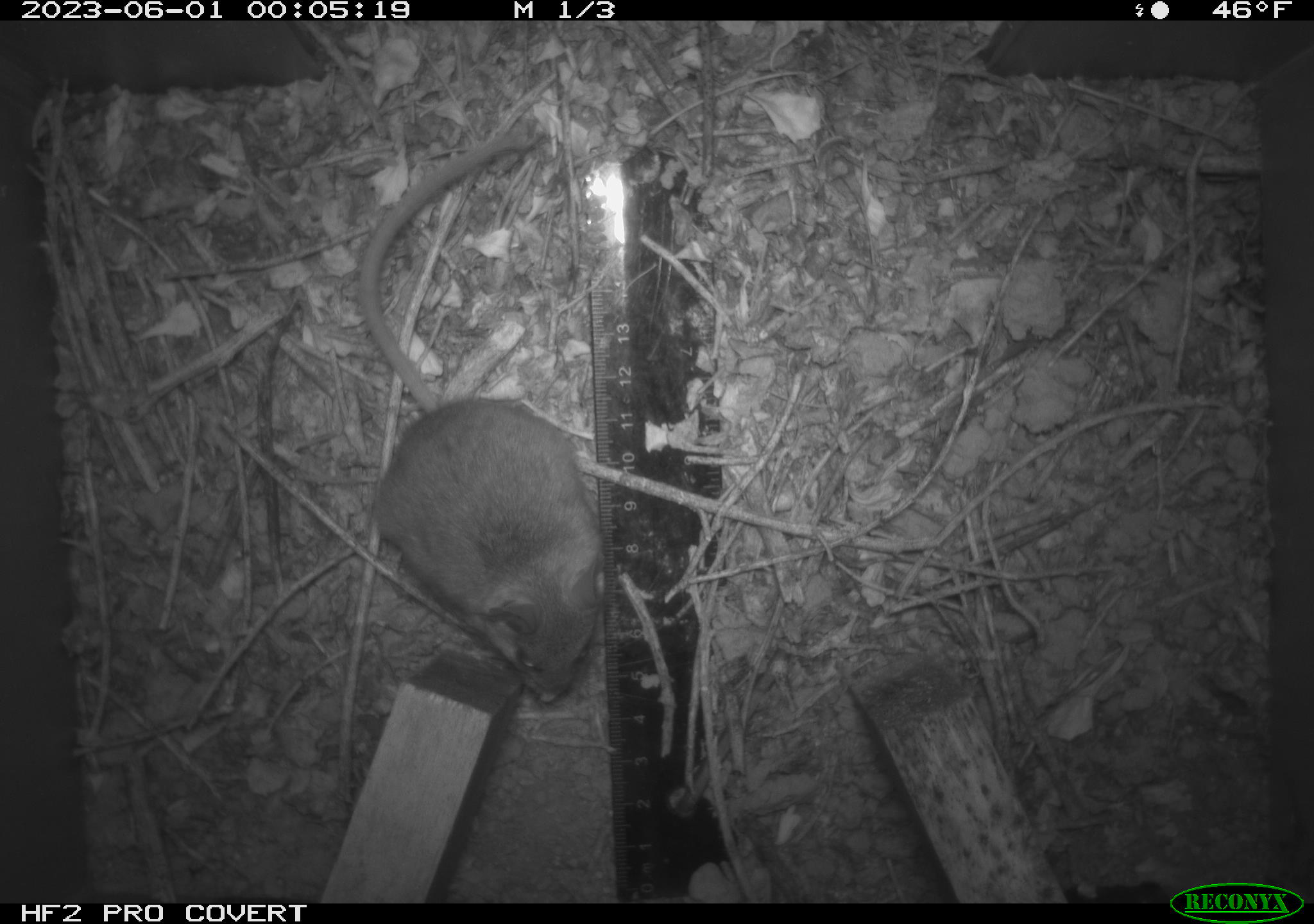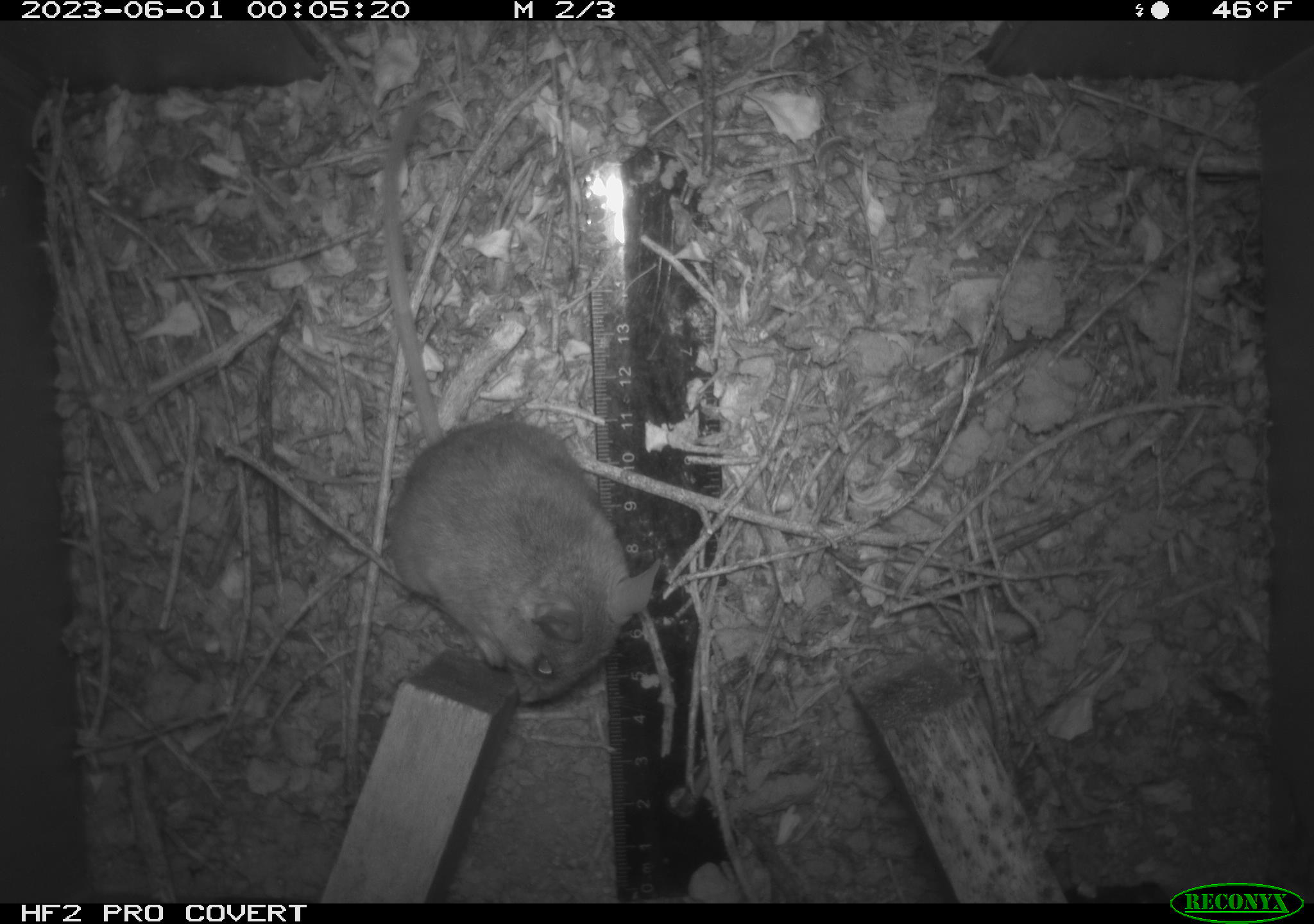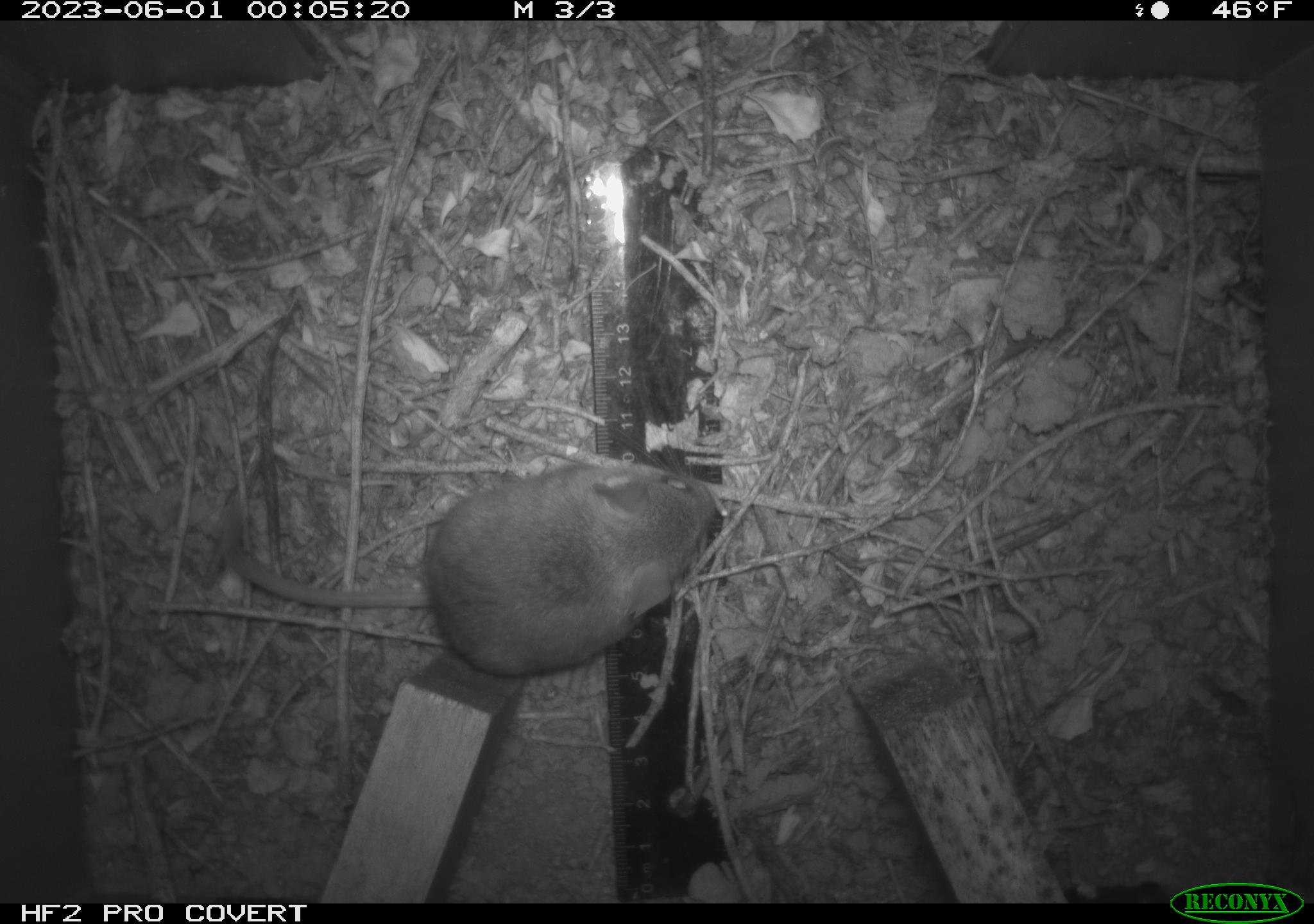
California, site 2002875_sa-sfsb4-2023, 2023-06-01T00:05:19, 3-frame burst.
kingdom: Animalia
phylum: Chordata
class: Mammalia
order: Rodentia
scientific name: Rodentia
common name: mouse species